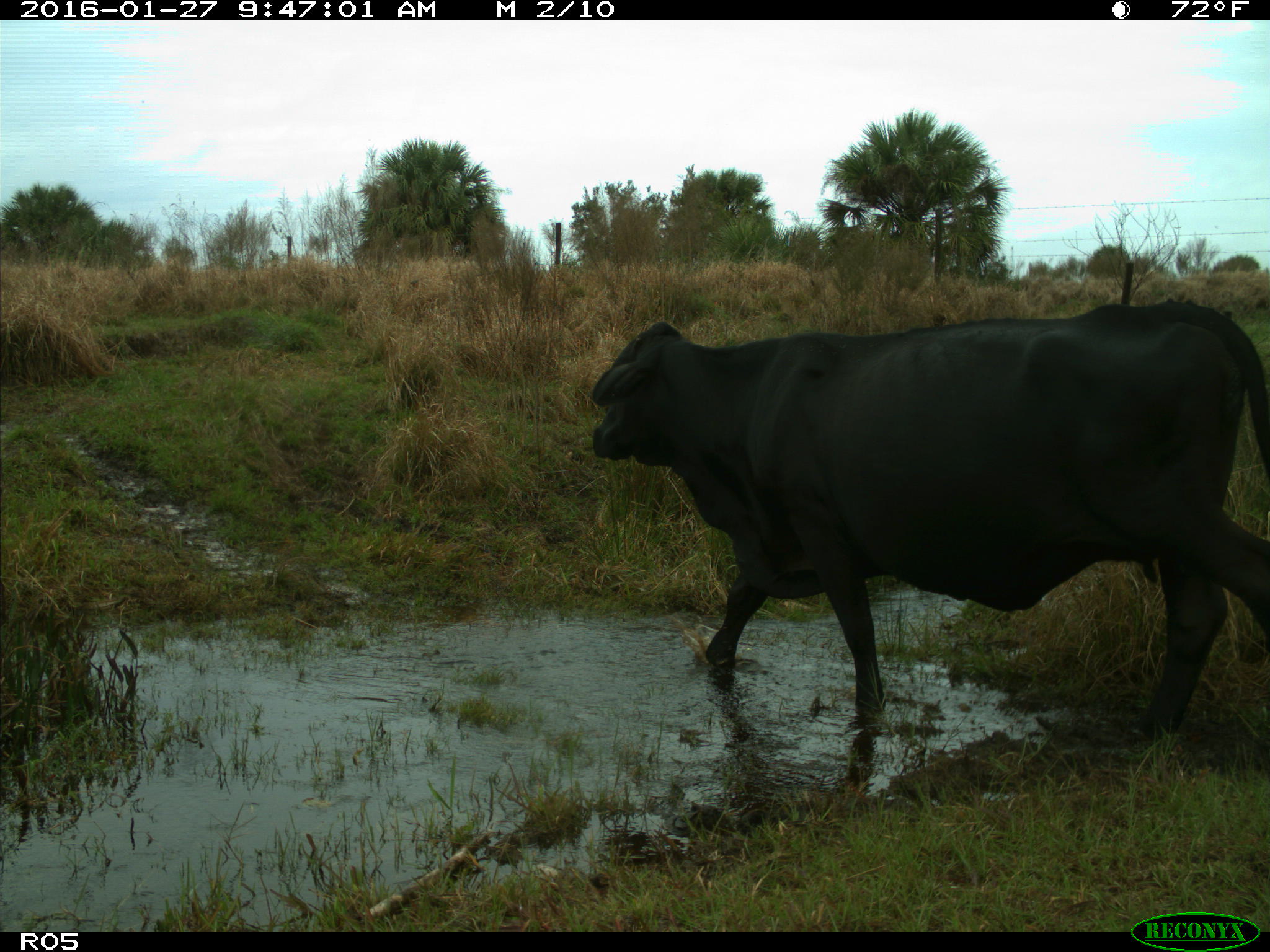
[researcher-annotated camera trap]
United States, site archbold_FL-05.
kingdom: Animalia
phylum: Chordata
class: Mammalia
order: Artiodactyla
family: Bovidae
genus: Bos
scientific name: Bos taurus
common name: domestic cow